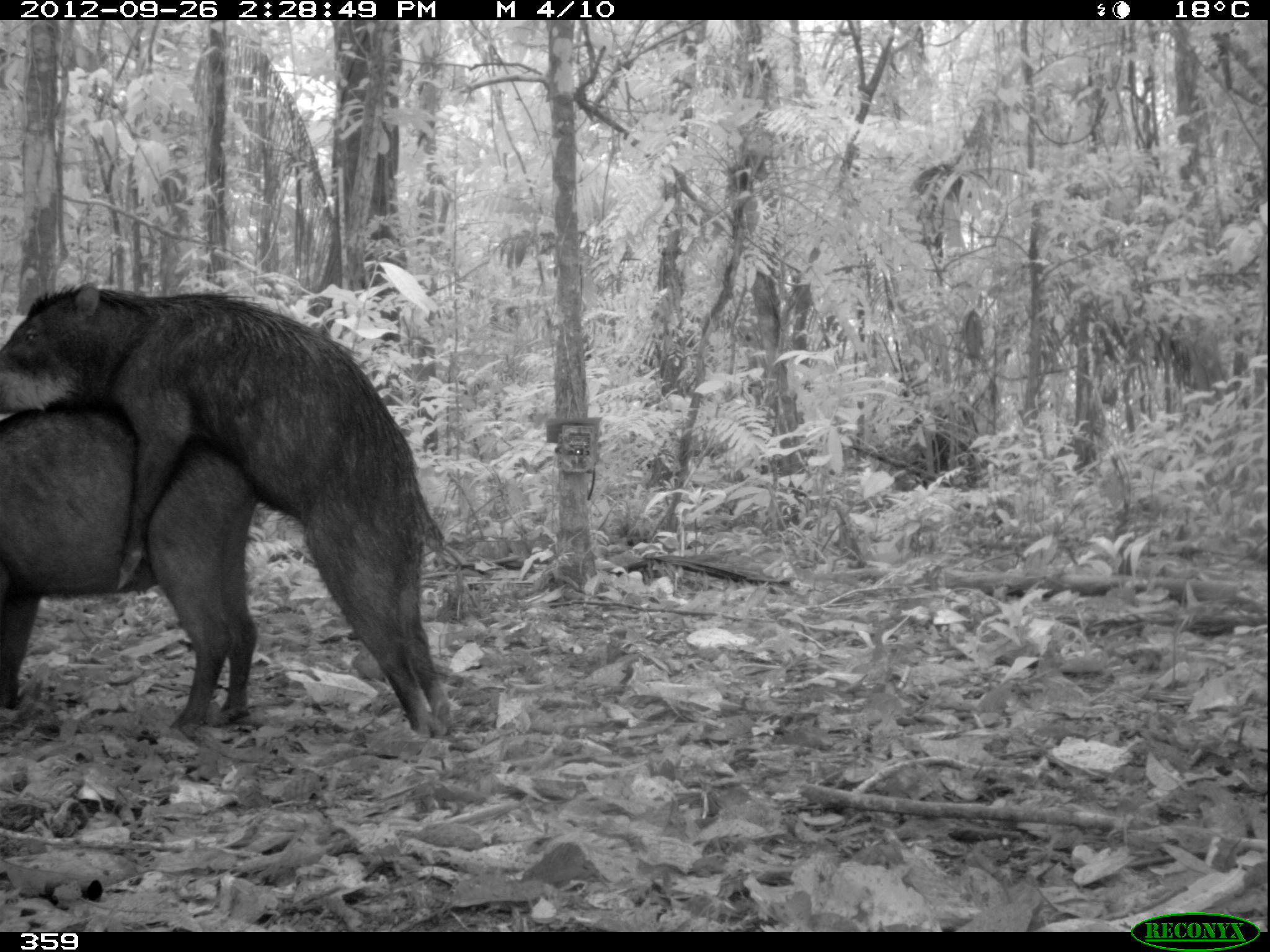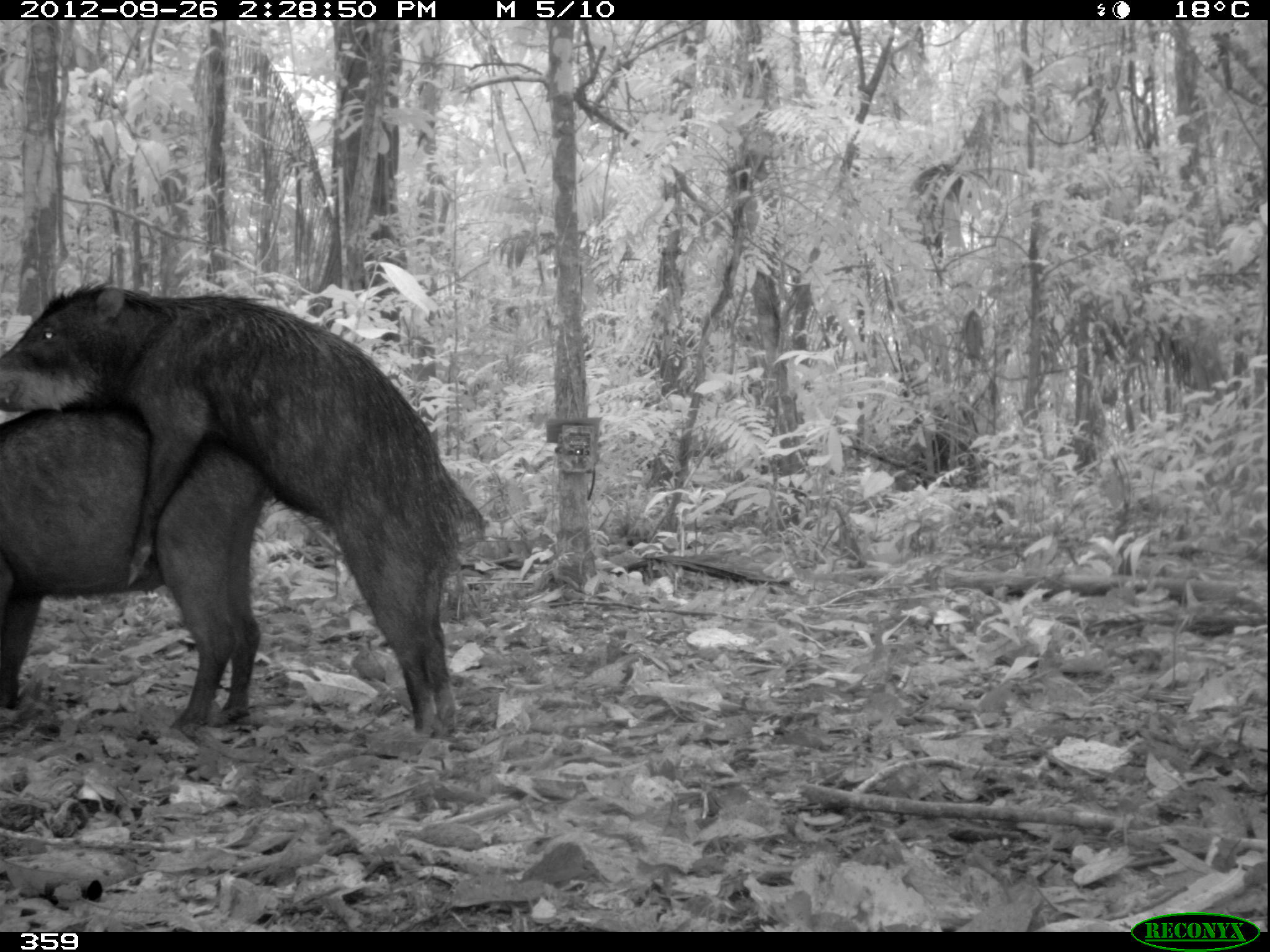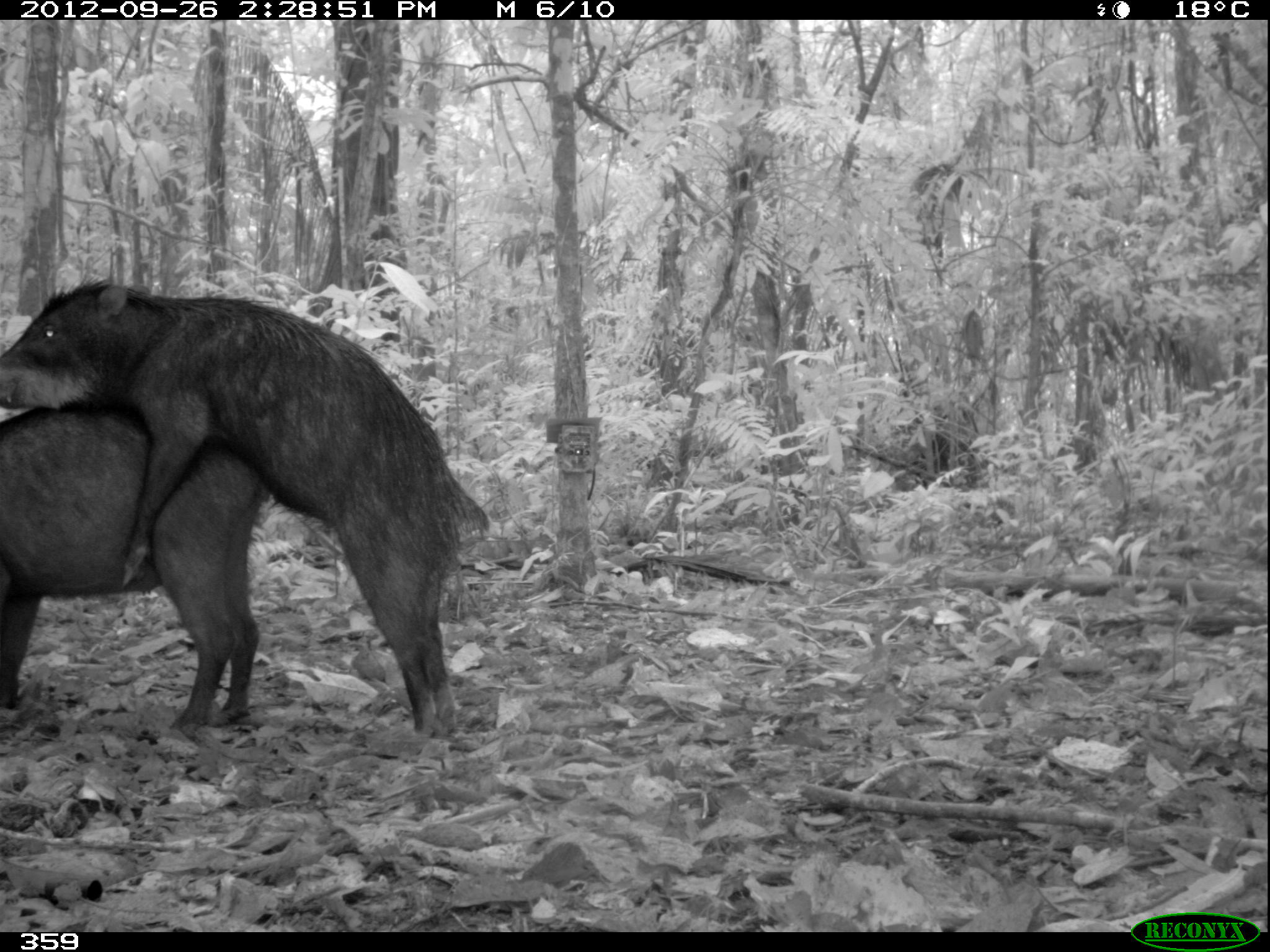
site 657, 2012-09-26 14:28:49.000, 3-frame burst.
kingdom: Animalia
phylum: Chordata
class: Mammalia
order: Artiodactyla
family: Tayassuidae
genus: Tayassu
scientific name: Tayassu pecari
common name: white-lipped peccary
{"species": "Tayassu pecari (white-lipped peccary)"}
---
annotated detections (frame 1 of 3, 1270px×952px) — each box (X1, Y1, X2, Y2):
tayassu pecari: (0, 283, 447, 737); (2, 386, 255, 736)